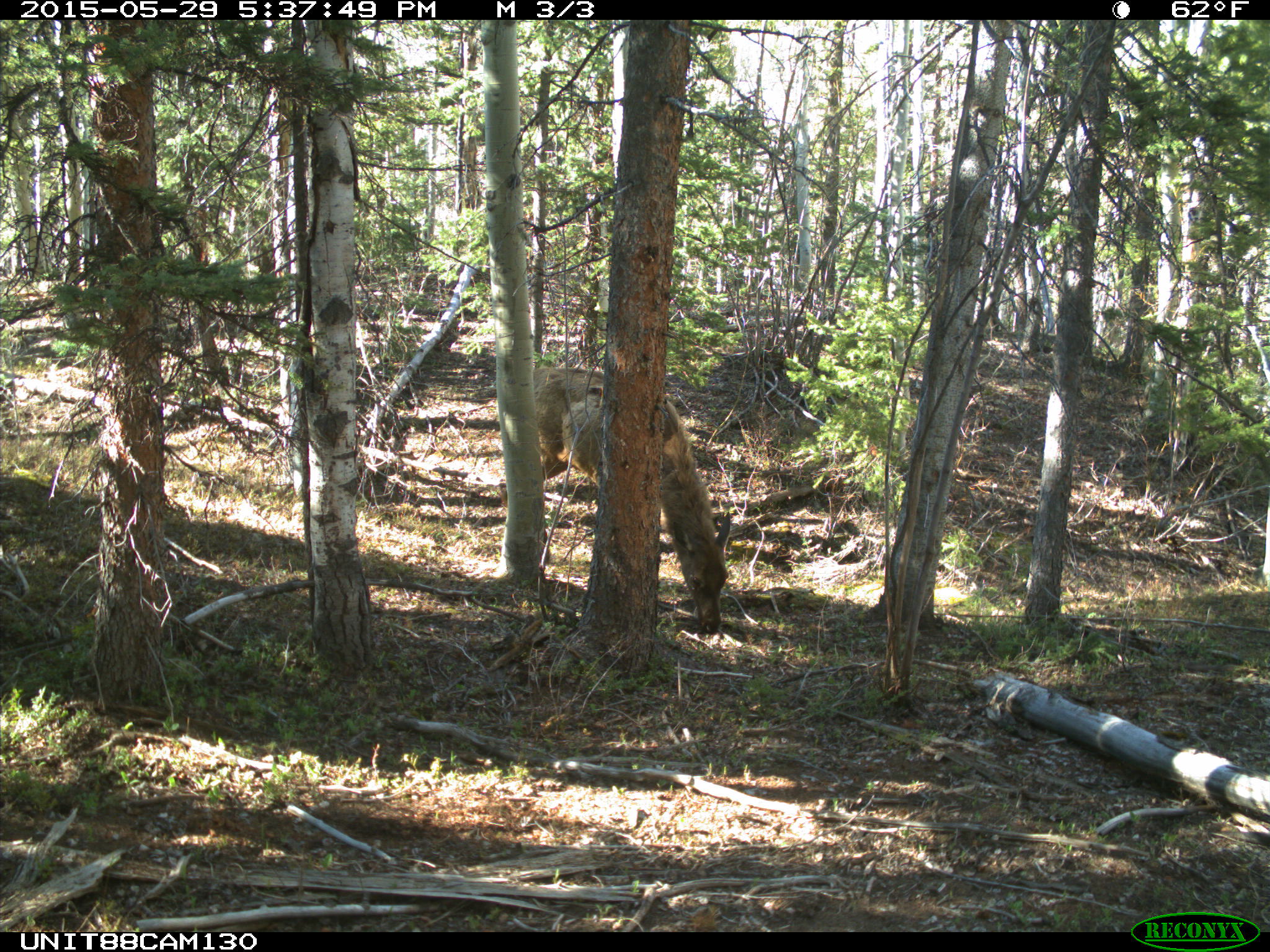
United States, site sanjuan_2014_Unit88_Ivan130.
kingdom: Animalia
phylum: Chordata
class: Mammalia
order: Artiodactyla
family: Cervidae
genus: Cervus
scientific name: Cervus elaphus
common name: red deer